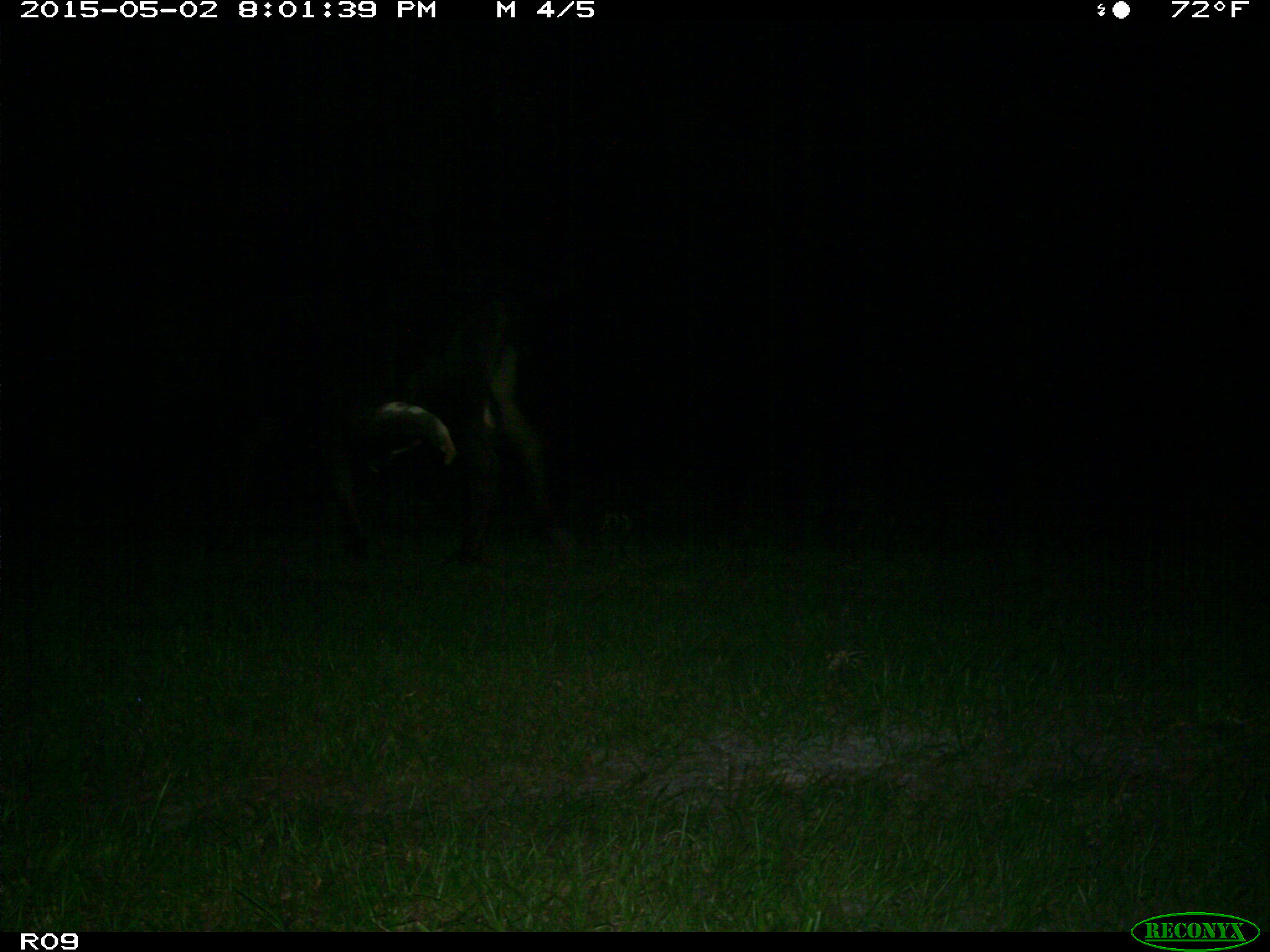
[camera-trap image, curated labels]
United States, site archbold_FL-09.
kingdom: Animalia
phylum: Chordata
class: Mammalia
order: Artiodactyla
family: Bovidae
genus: Bos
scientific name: Bos taurus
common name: domestic cow